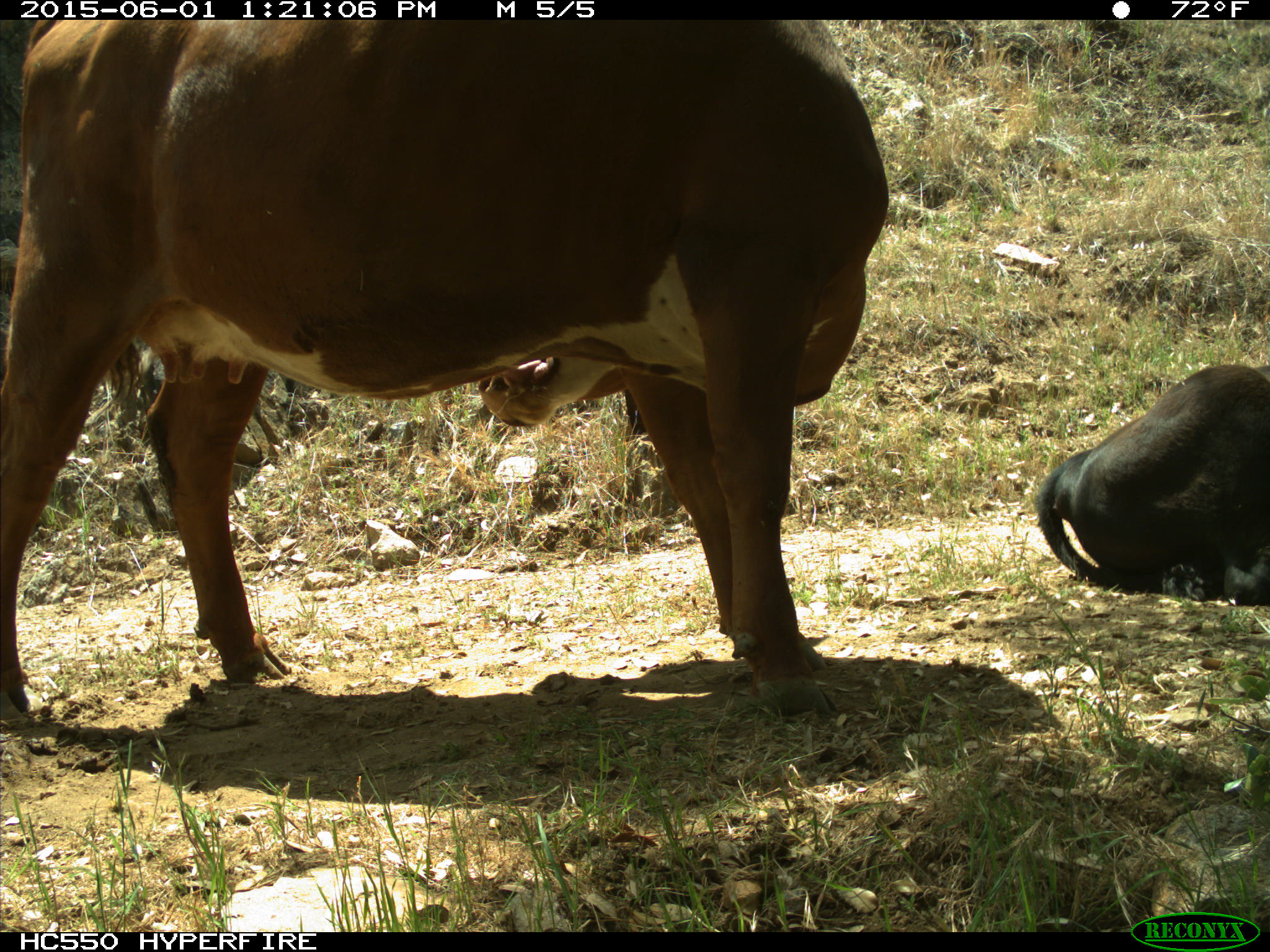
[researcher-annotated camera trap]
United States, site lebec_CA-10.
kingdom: Animalia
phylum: Chordata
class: Mammalia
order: Artiodactyla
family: Bovidae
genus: Bos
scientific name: Bos taurus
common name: domestic cow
Bos taurus (domestic cow).